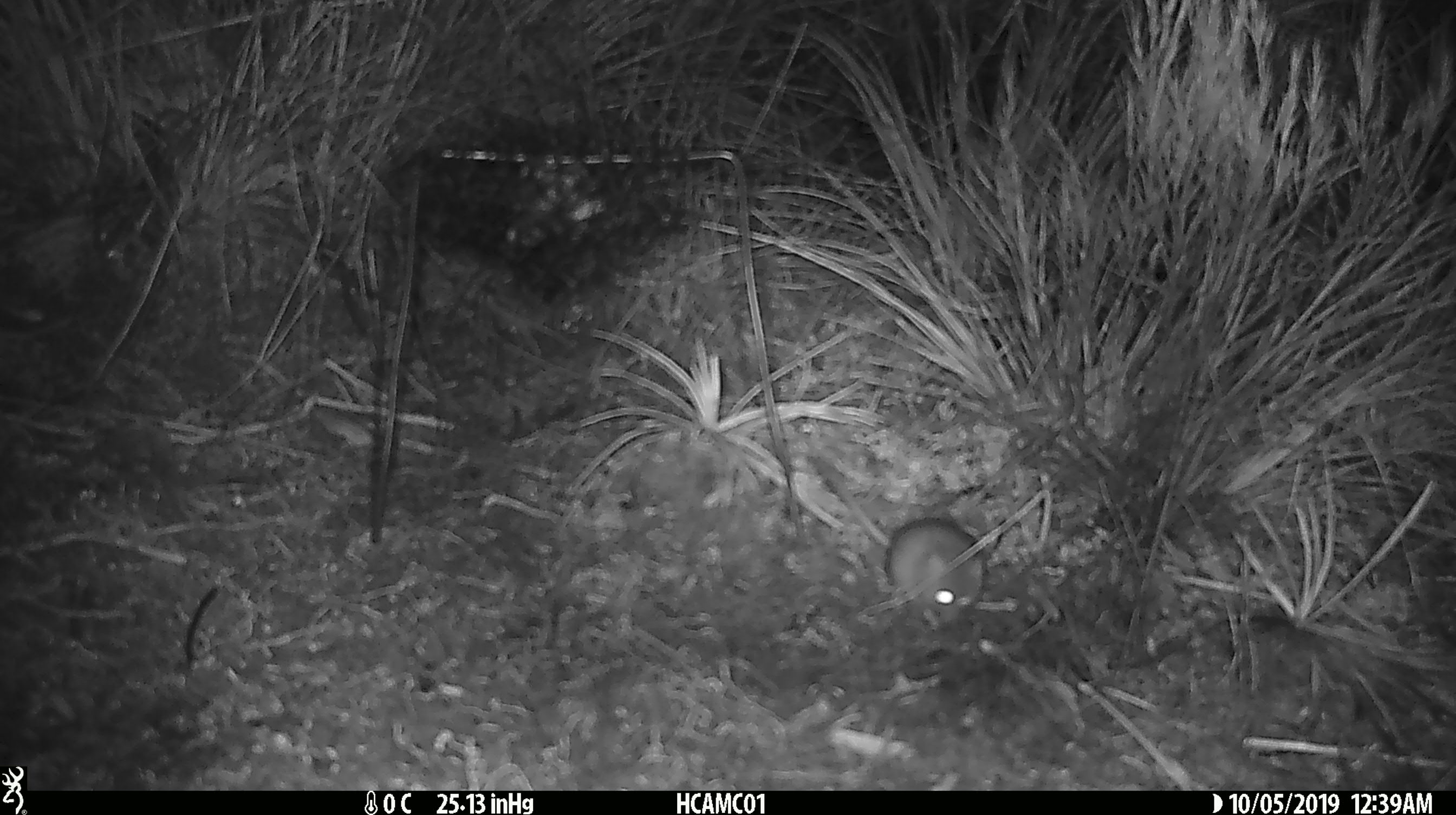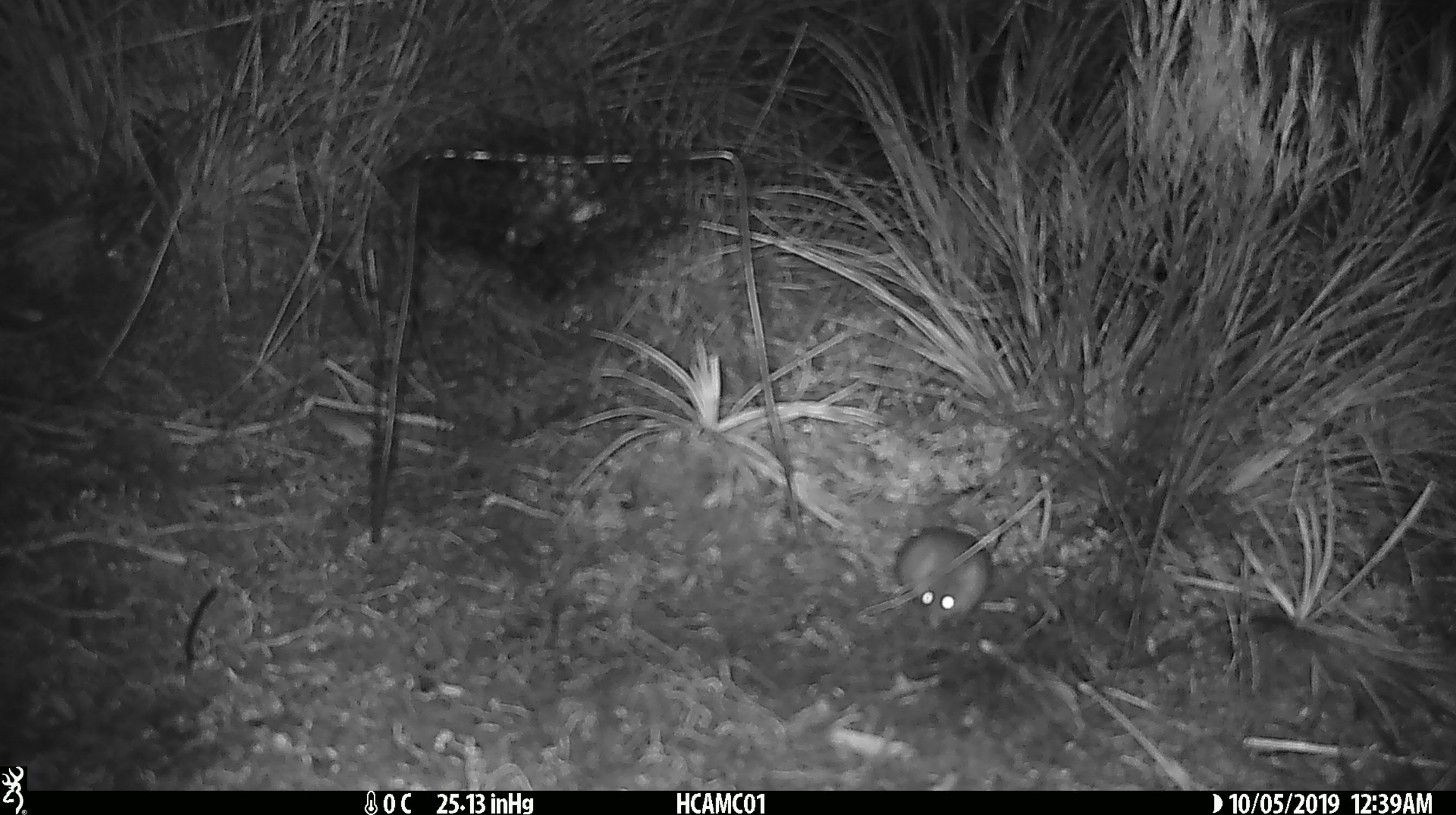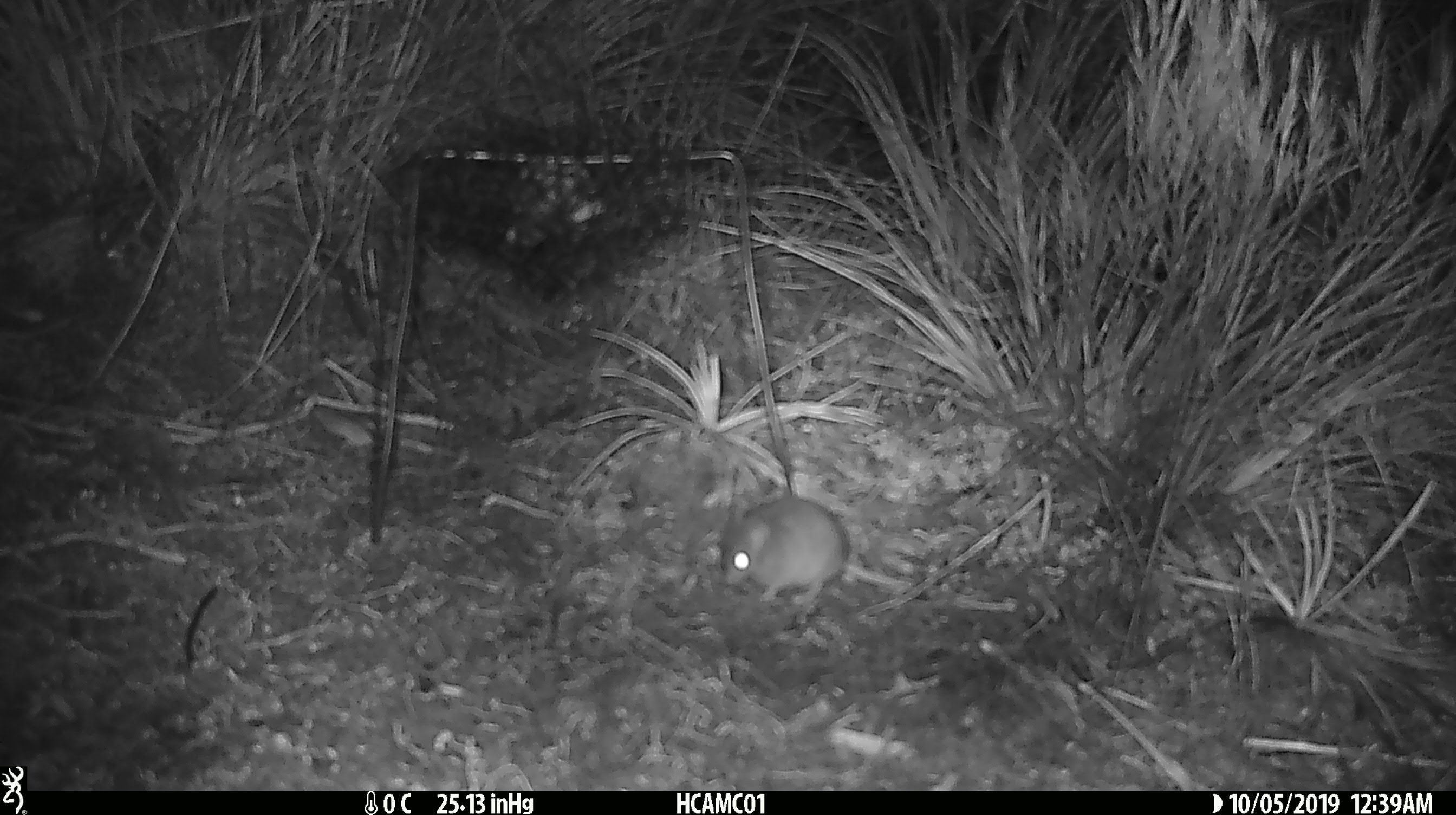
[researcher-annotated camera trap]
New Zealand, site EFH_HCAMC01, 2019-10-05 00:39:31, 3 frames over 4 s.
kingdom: Animalia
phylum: Chordata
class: Mammalia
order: Rodentia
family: Muridae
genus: Mus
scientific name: Mus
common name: mouse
Mouse (Mus).